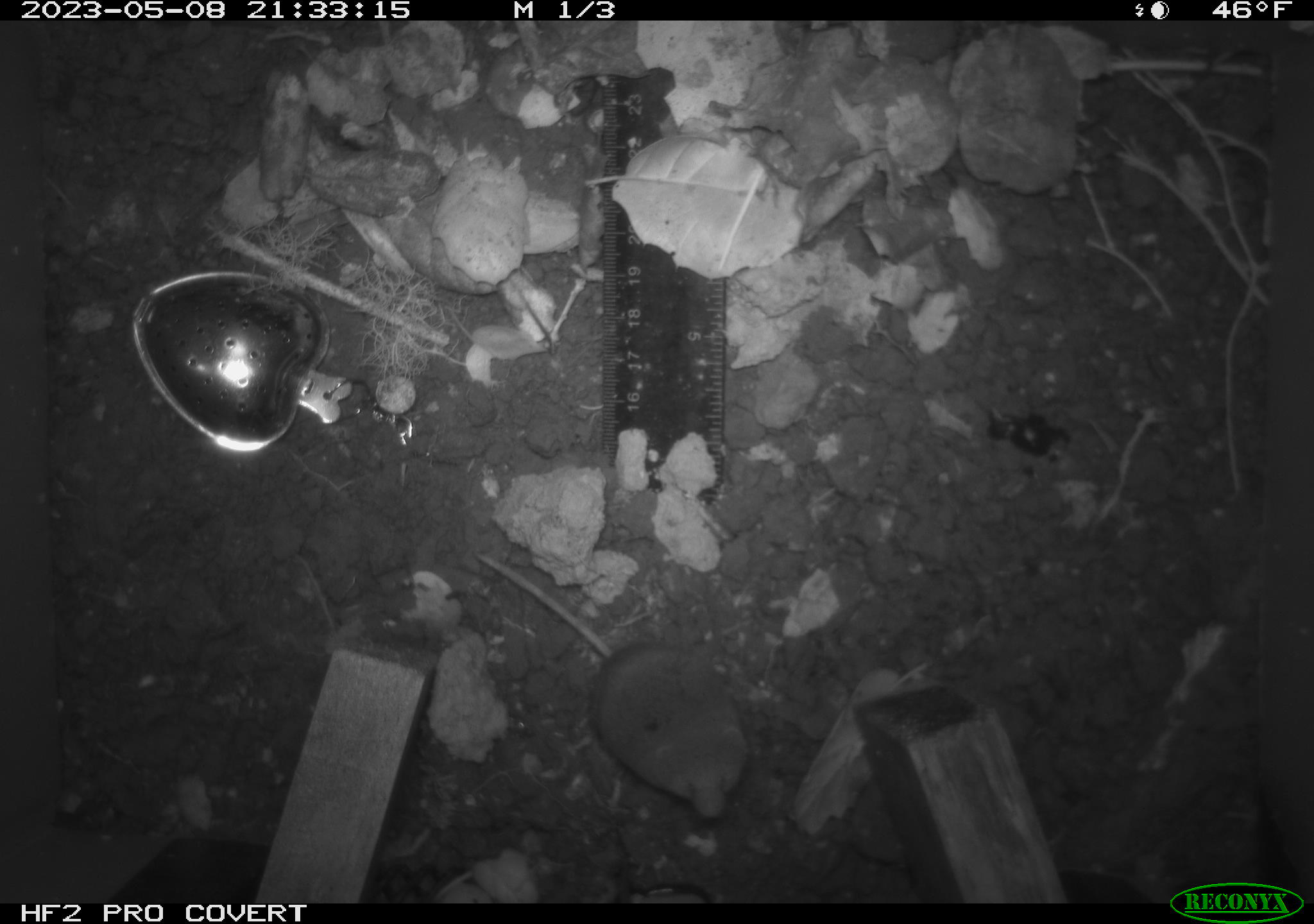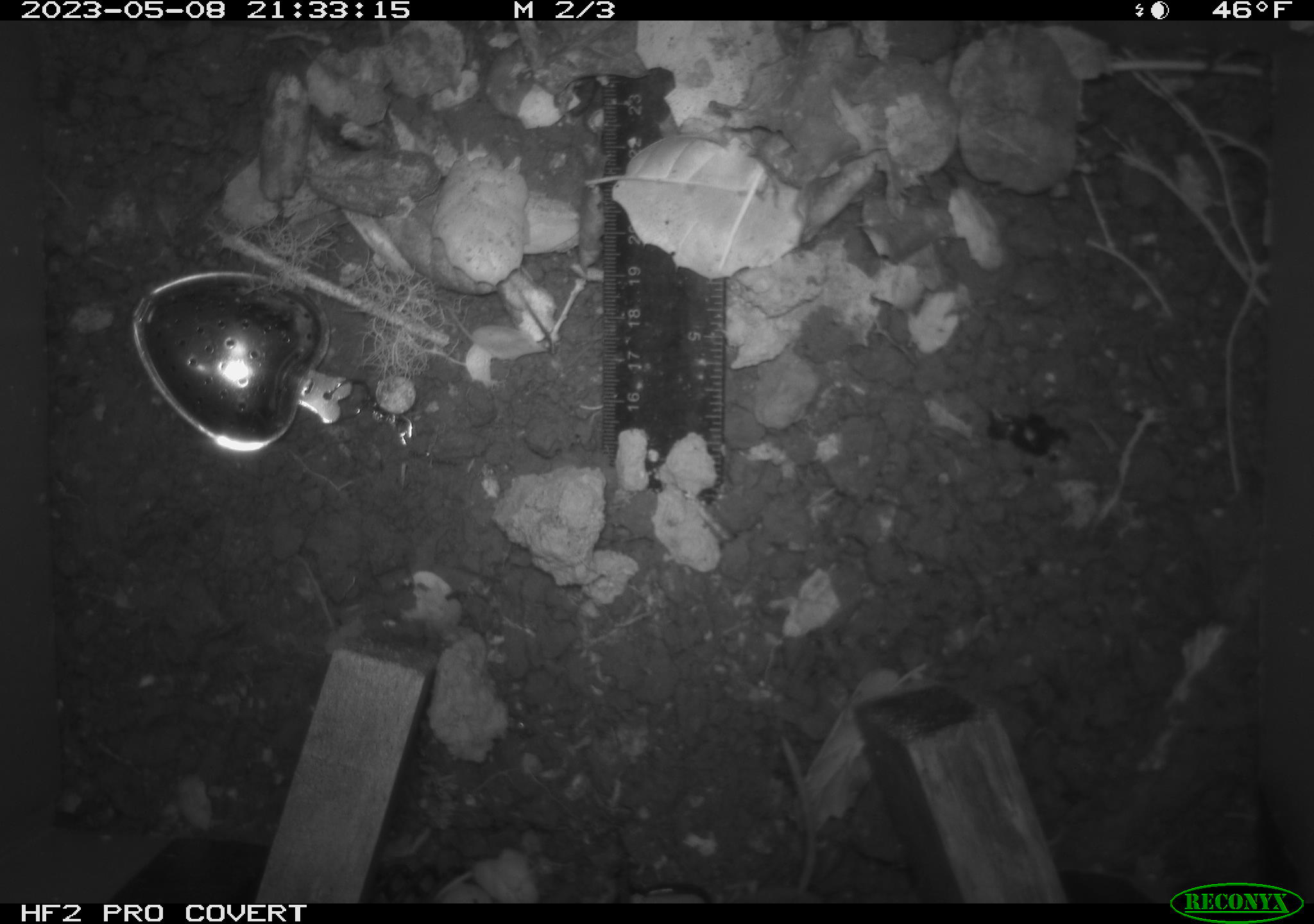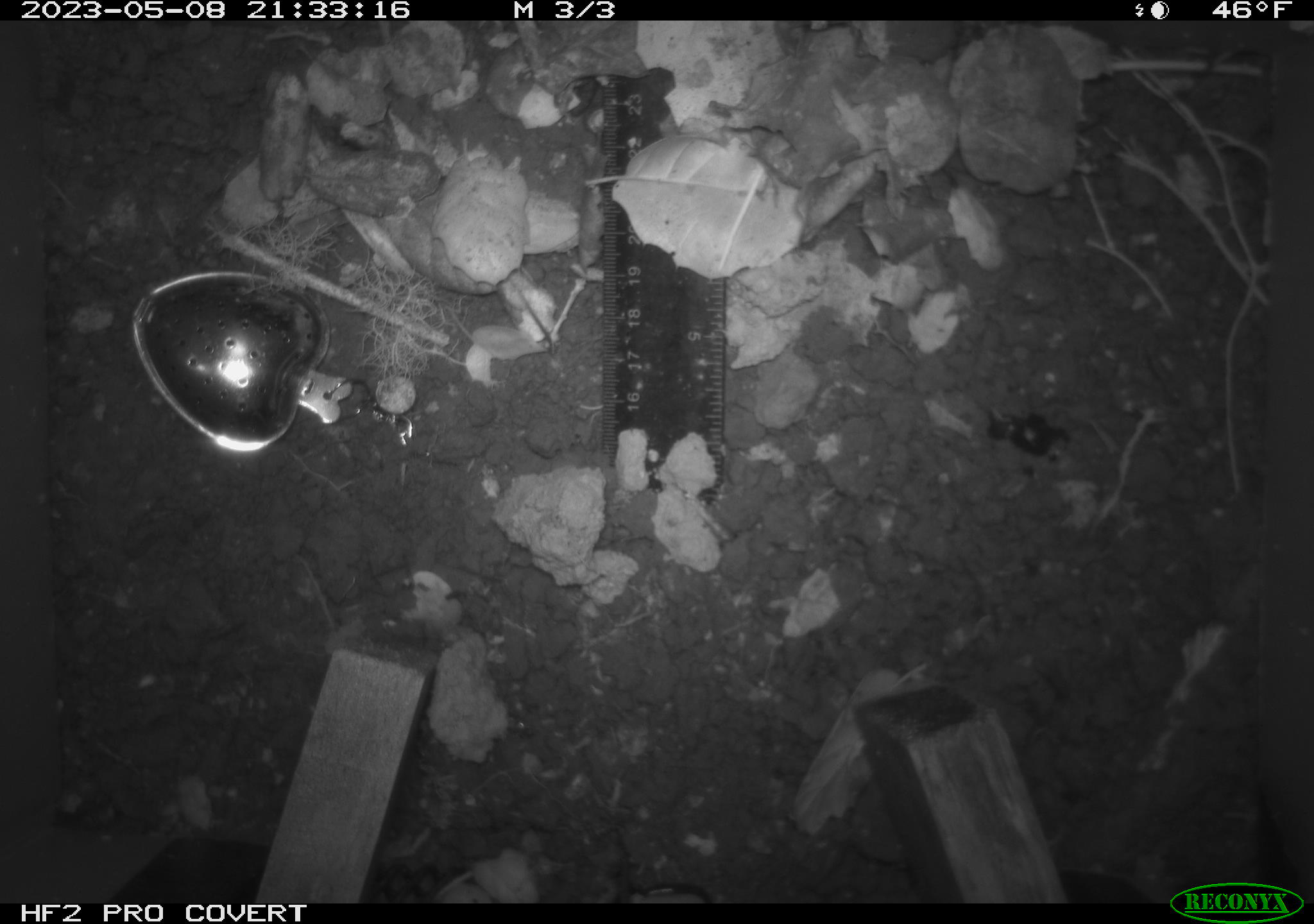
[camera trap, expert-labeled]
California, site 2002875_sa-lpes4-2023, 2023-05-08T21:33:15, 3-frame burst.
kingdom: Animalia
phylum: Chordata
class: Mammalia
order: Eulipotyphla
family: Soricidae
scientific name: Soricidae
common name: shrews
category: soricidae family